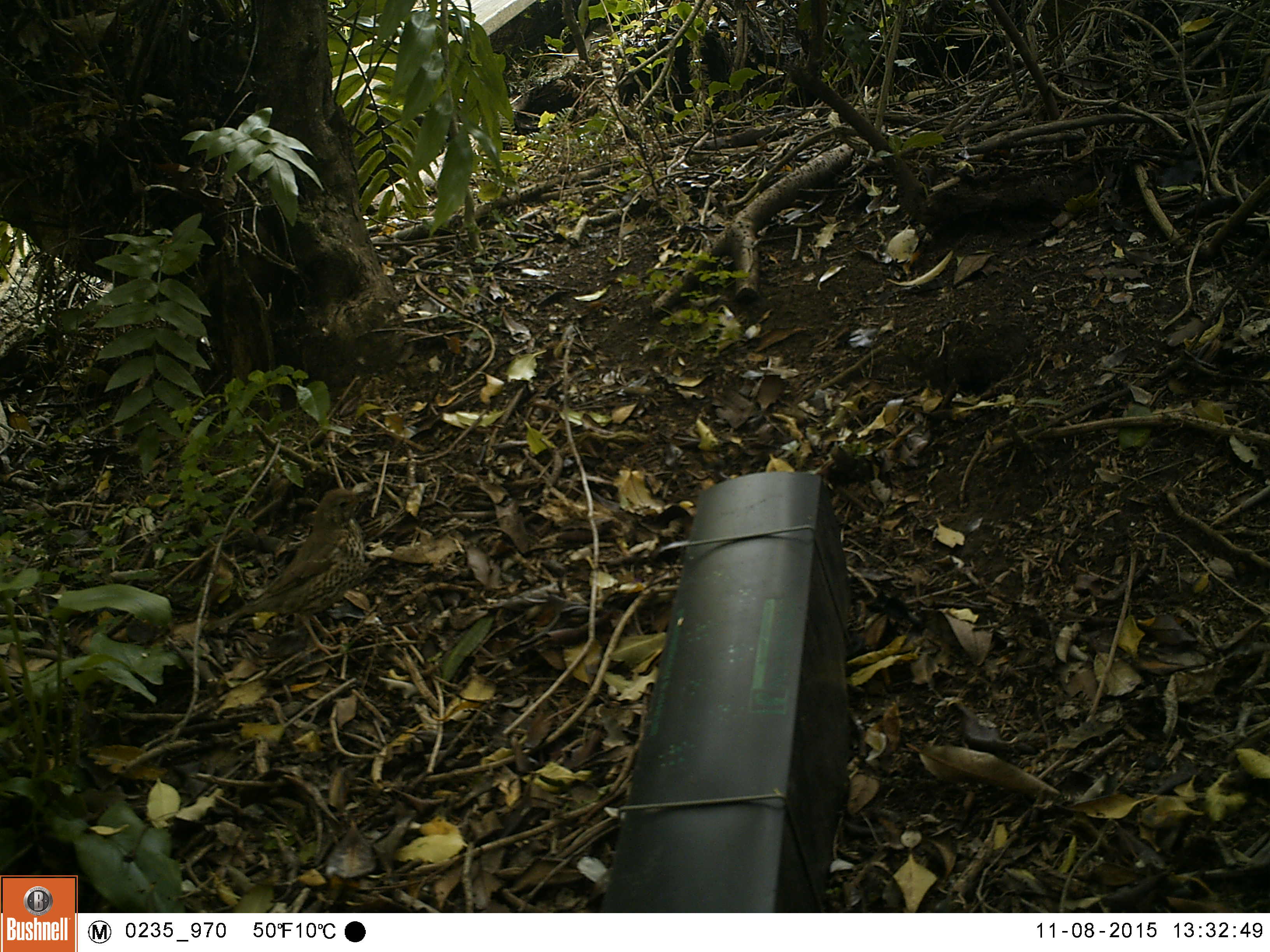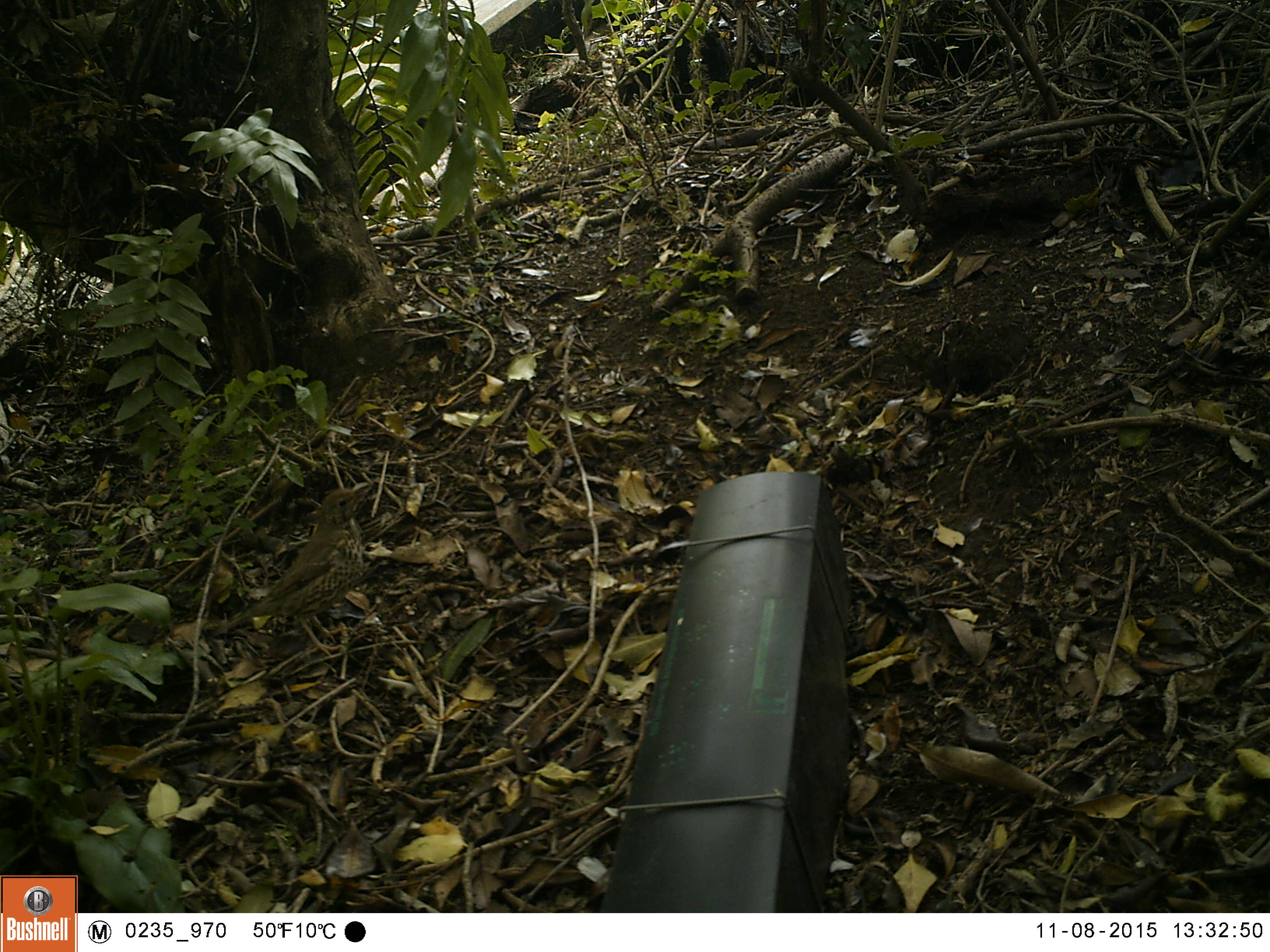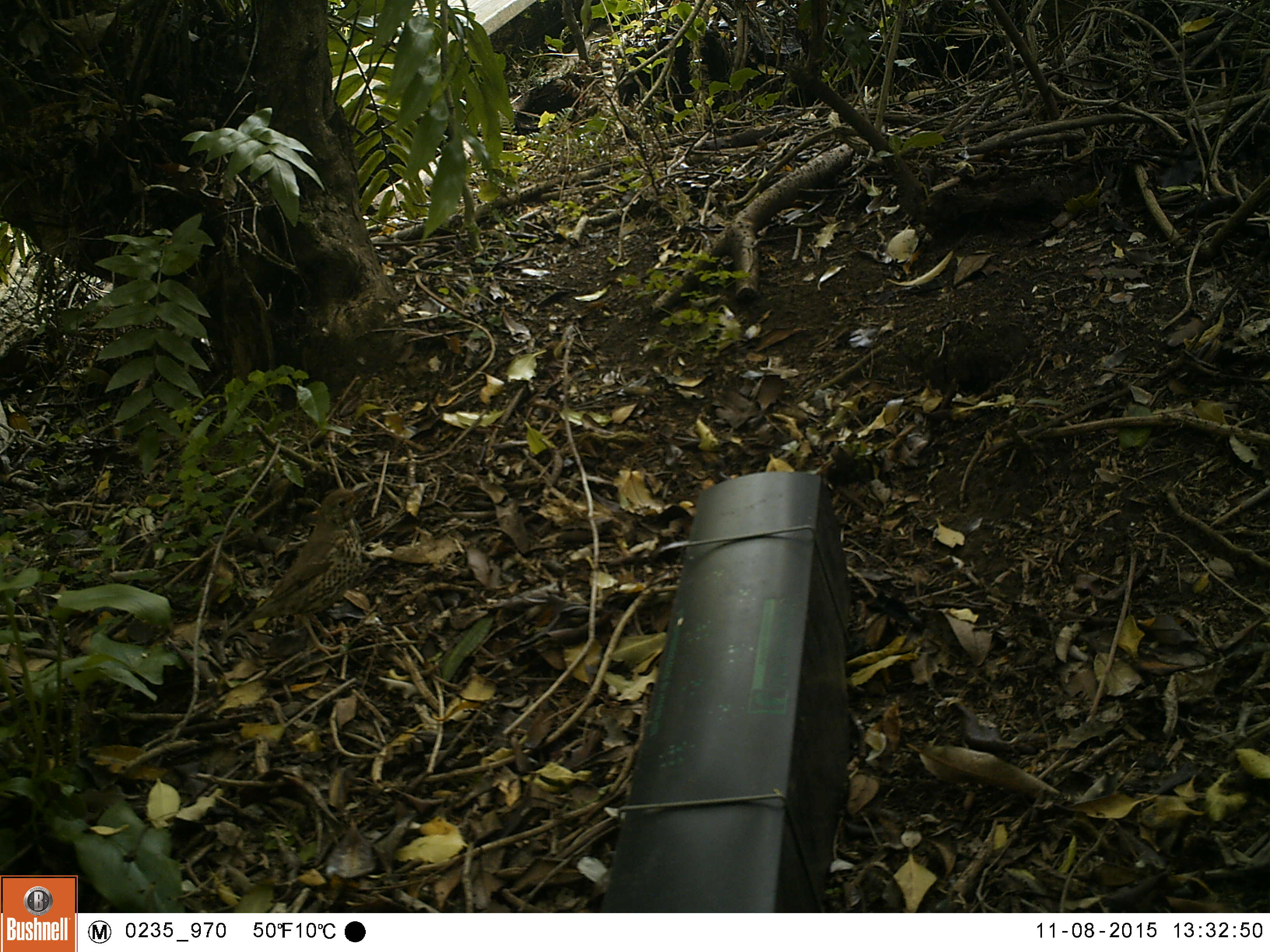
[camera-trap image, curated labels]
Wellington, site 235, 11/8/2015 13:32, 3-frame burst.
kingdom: Animalia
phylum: Chordata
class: Aves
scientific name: Aves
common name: bird